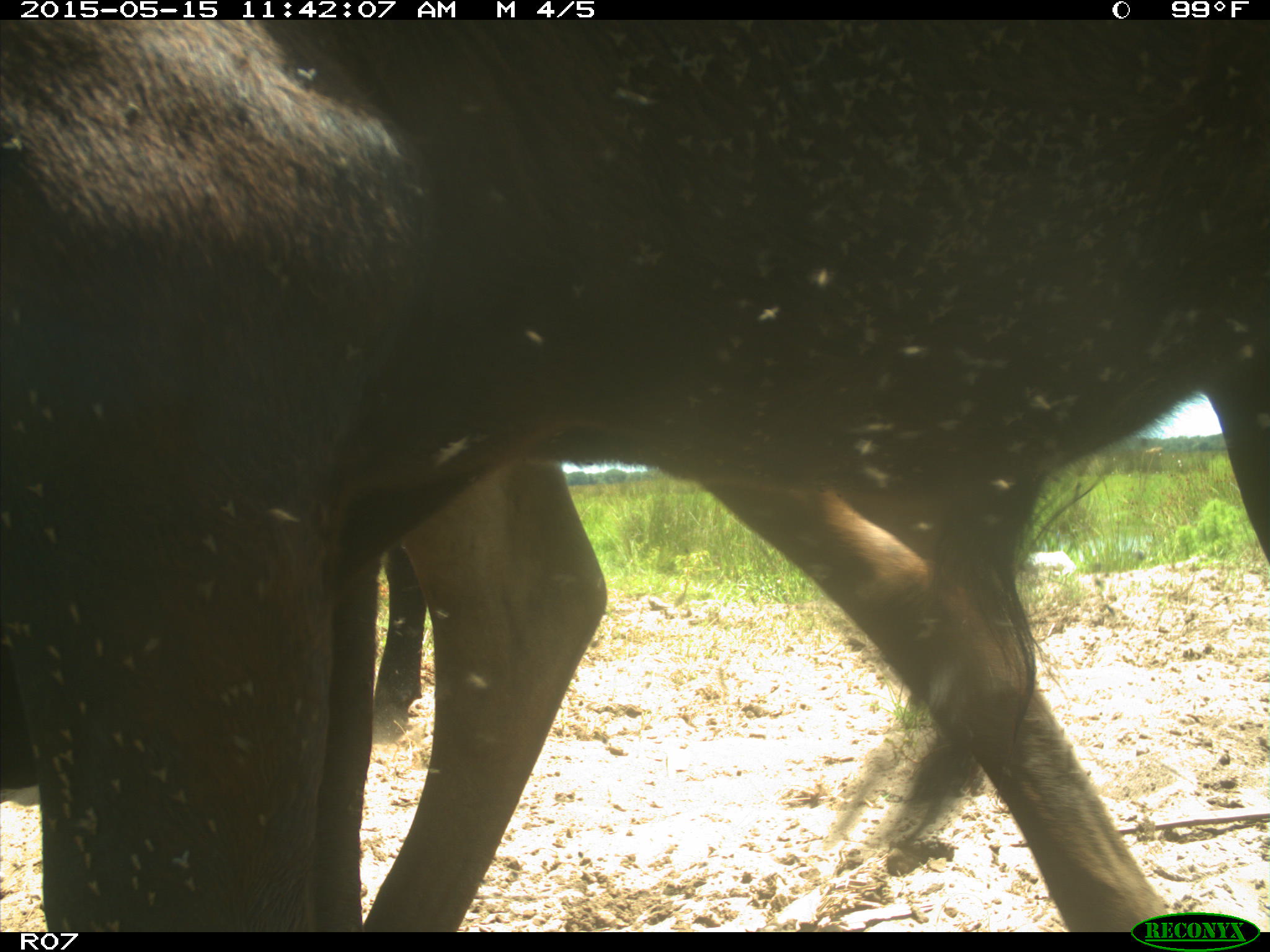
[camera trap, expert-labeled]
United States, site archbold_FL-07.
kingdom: Animalia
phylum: Chordata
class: Mammalia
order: Artiodactyla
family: Bovidae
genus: Bos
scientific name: Bos taurus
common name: domestic cow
Bos taurus (domestic cow).